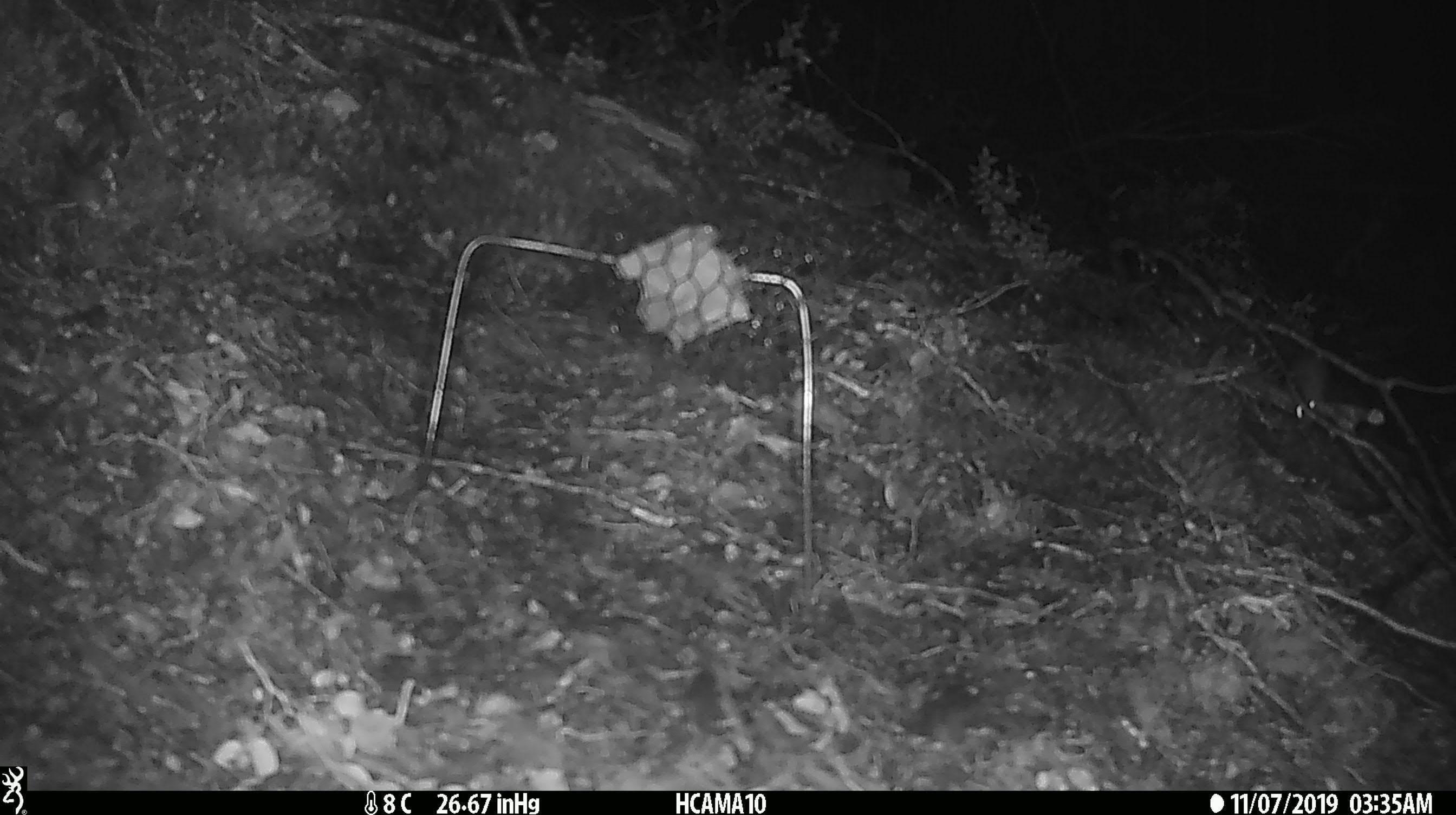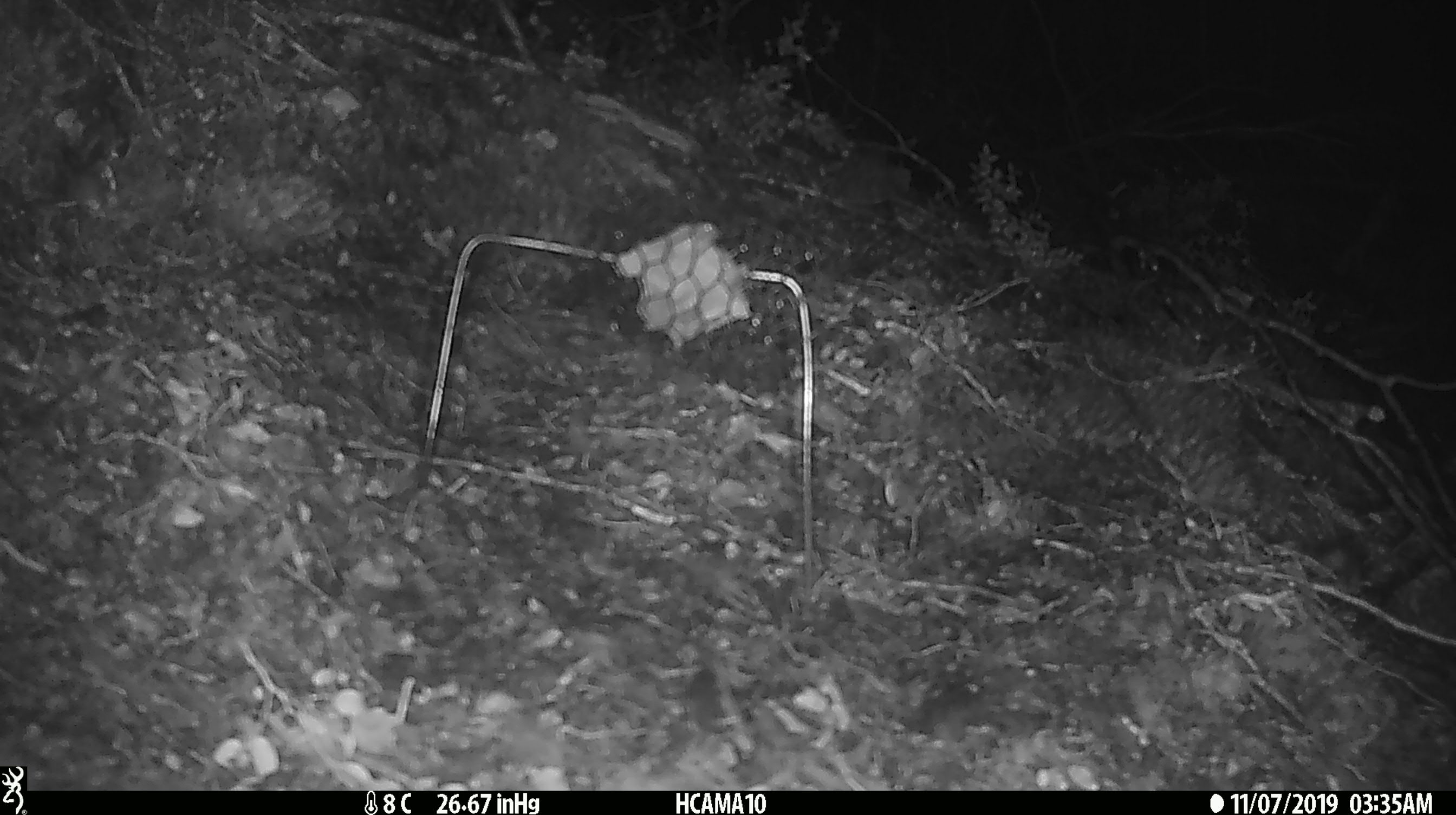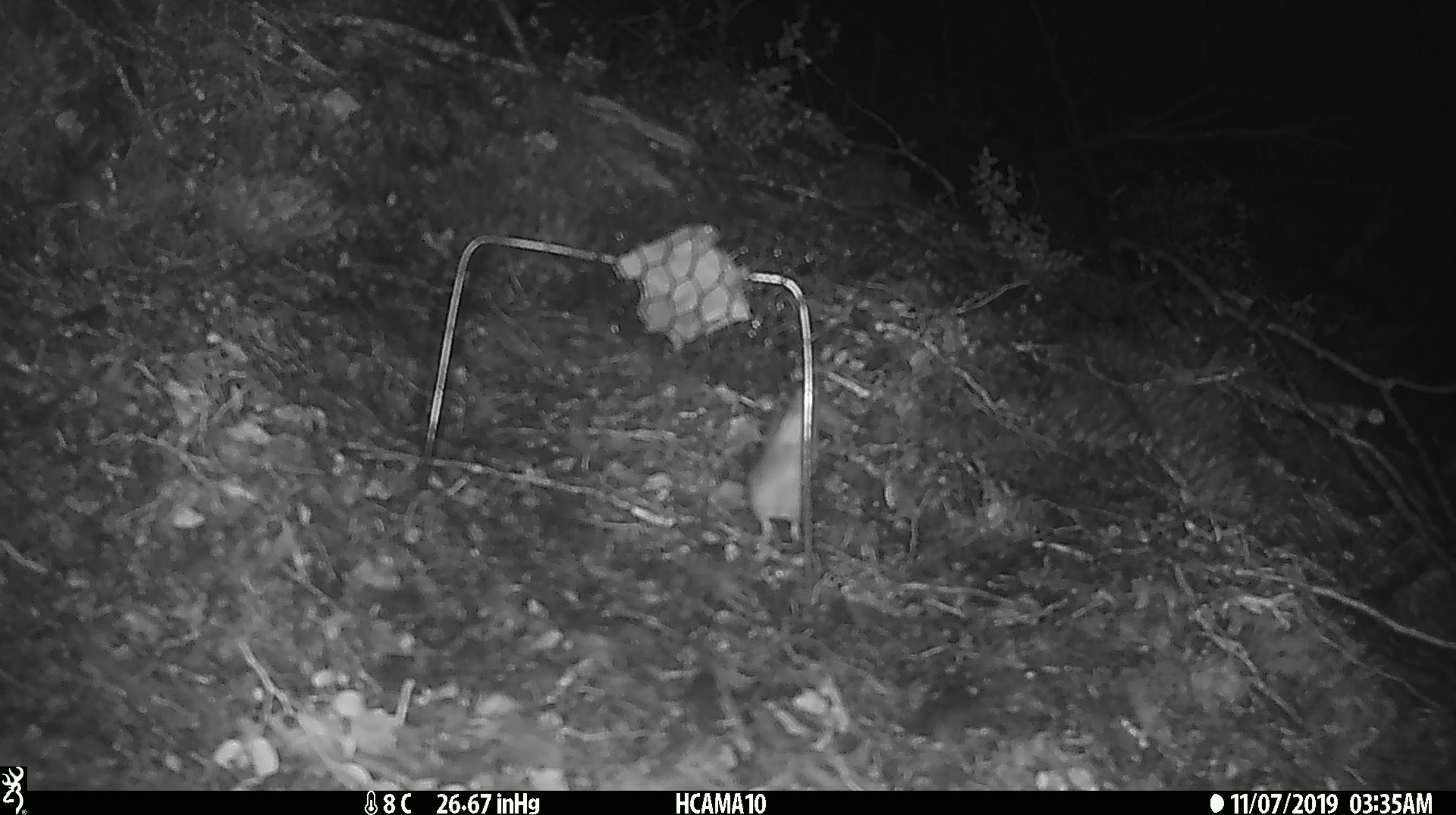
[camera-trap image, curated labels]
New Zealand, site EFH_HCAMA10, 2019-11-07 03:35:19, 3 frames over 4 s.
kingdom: Animalia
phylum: Chordata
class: Mammalia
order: Rodentia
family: Muridae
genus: Mus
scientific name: Mus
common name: mouse